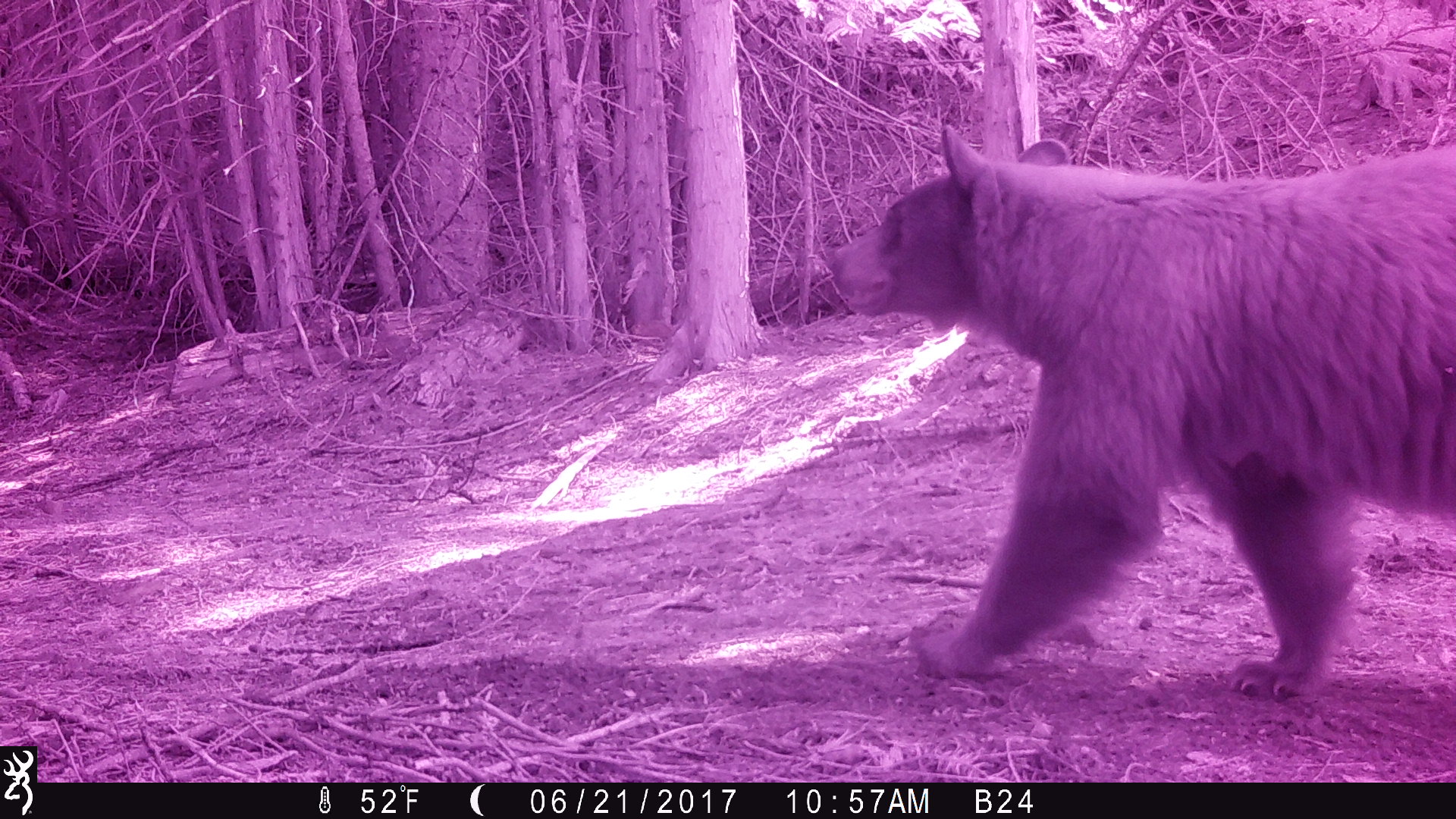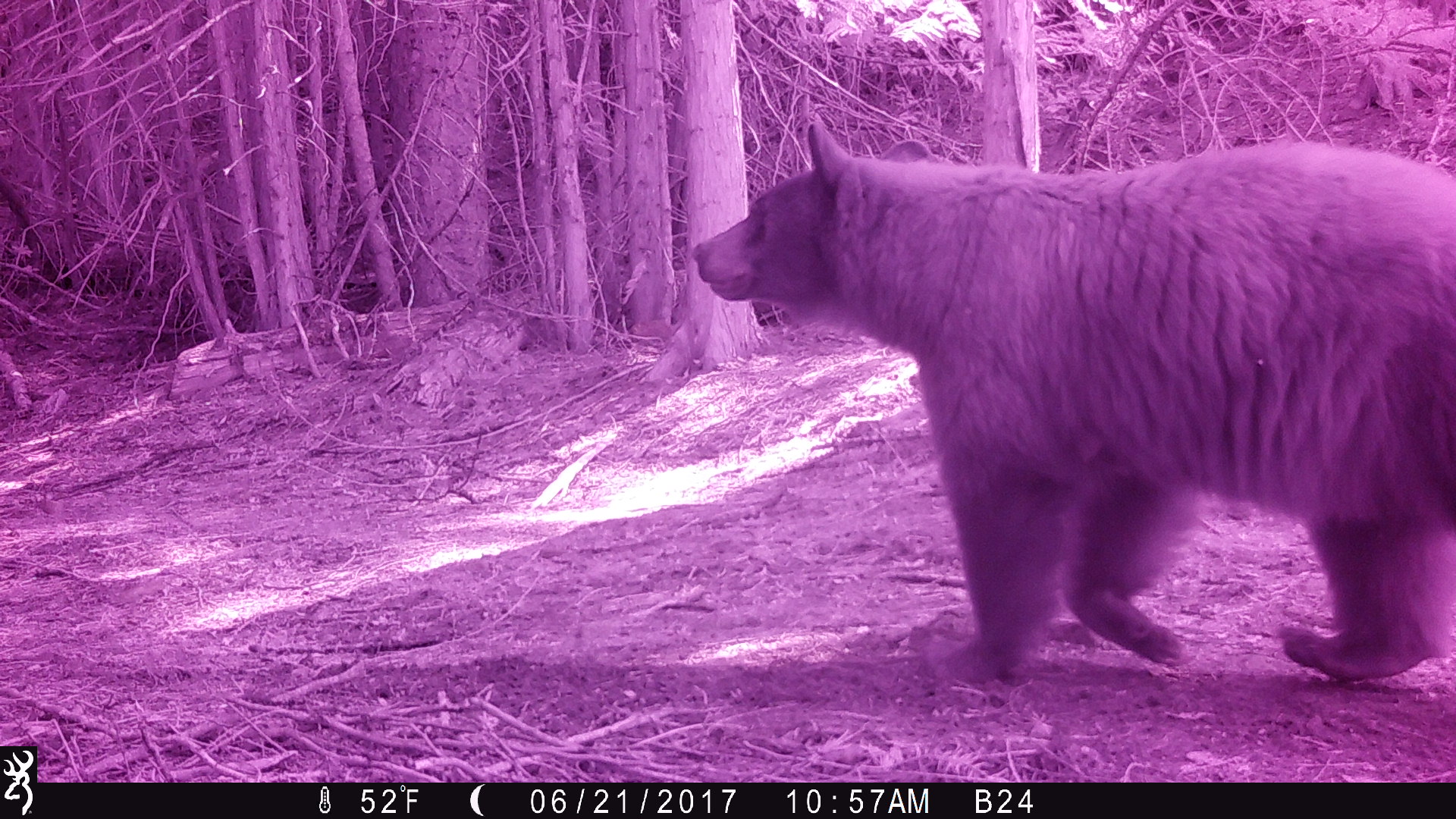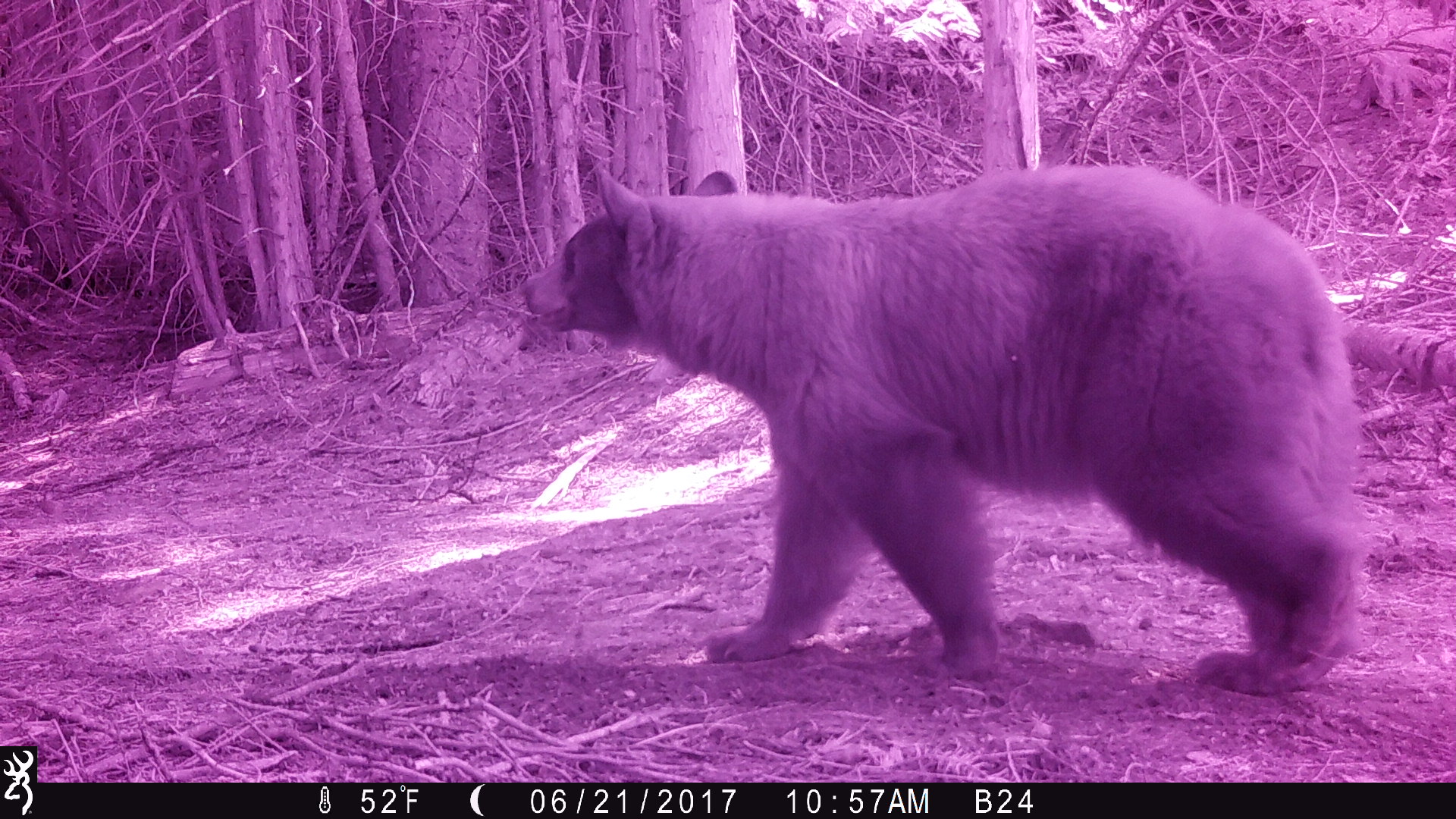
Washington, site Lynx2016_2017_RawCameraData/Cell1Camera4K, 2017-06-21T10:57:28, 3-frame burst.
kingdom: Animalia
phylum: Chordata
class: Mammalia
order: Carnivora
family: Ursidae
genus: Ursus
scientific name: Ursus americanus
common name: american black bear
Ursus americanus (american black bear). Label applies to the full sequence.